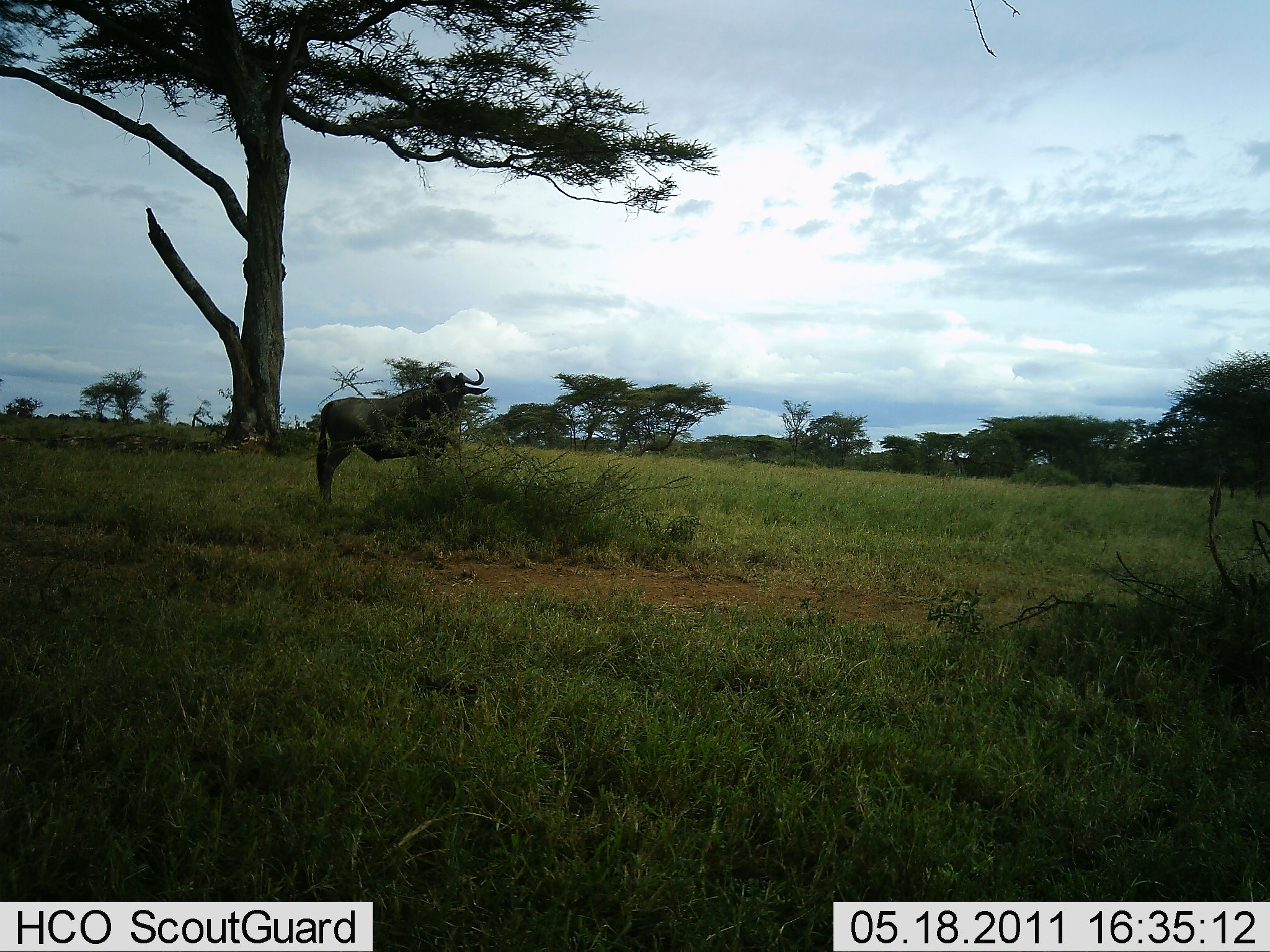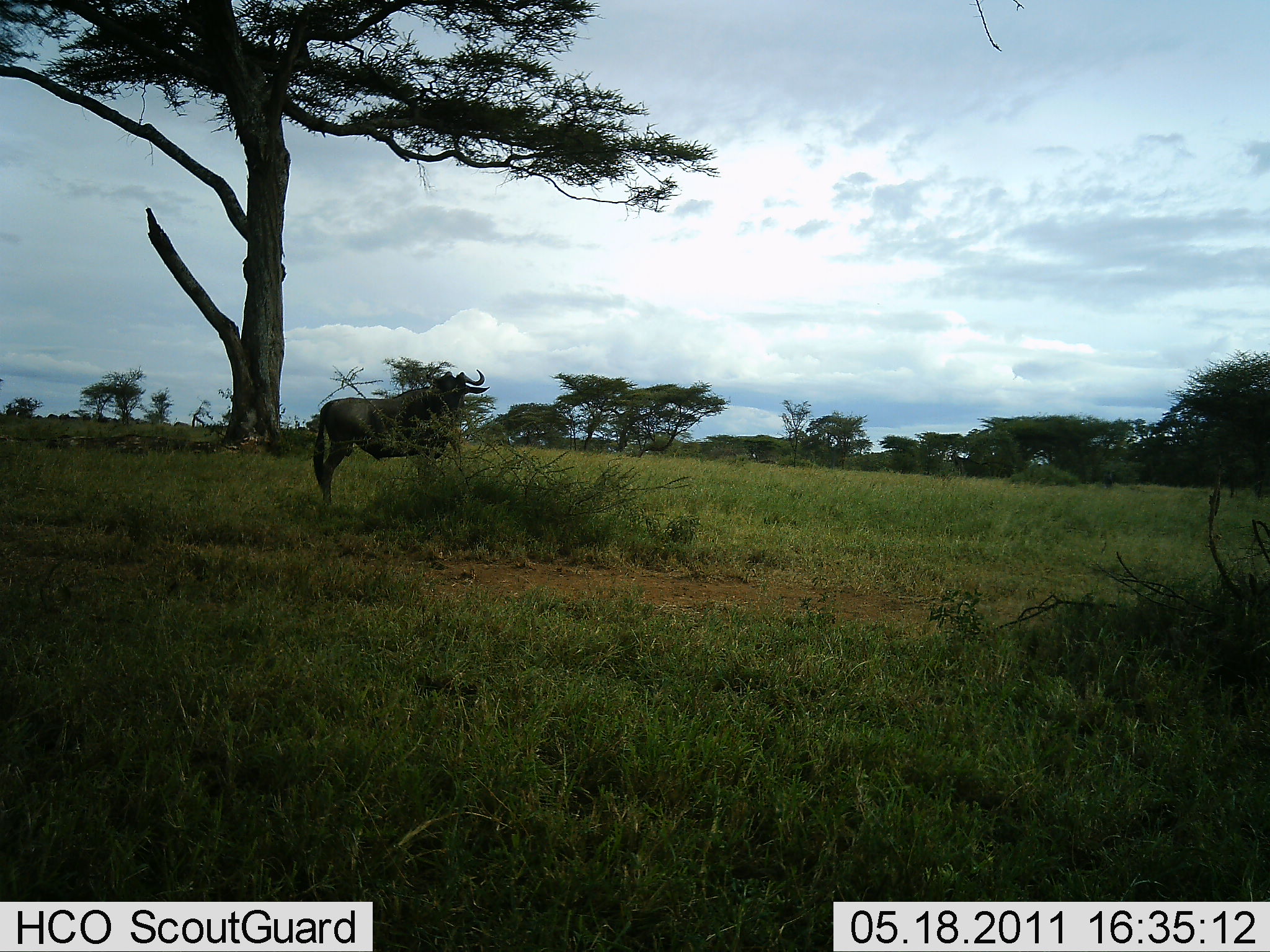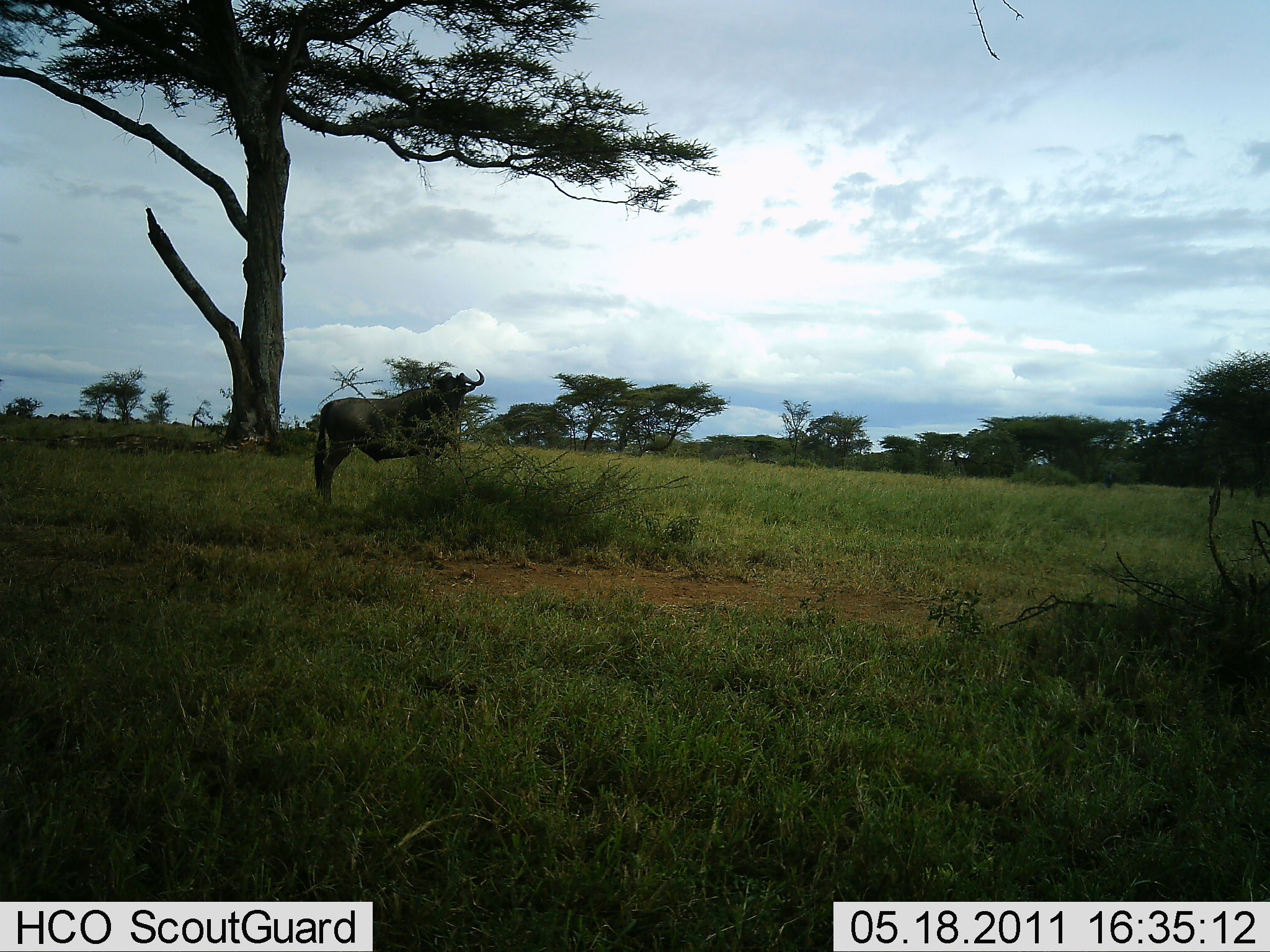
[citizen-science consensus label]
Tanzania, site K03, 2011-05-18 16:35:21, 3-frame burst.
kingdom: Animalia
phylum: Chordata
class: Mammalia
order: Artiodactyla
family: Bovidae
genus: Connochaetes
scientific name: Connochaetes taurinus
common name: blue wildebeest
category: wildebeest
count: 1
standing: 100%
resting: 0%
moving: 0%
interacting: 0%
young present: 0%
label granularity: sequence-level